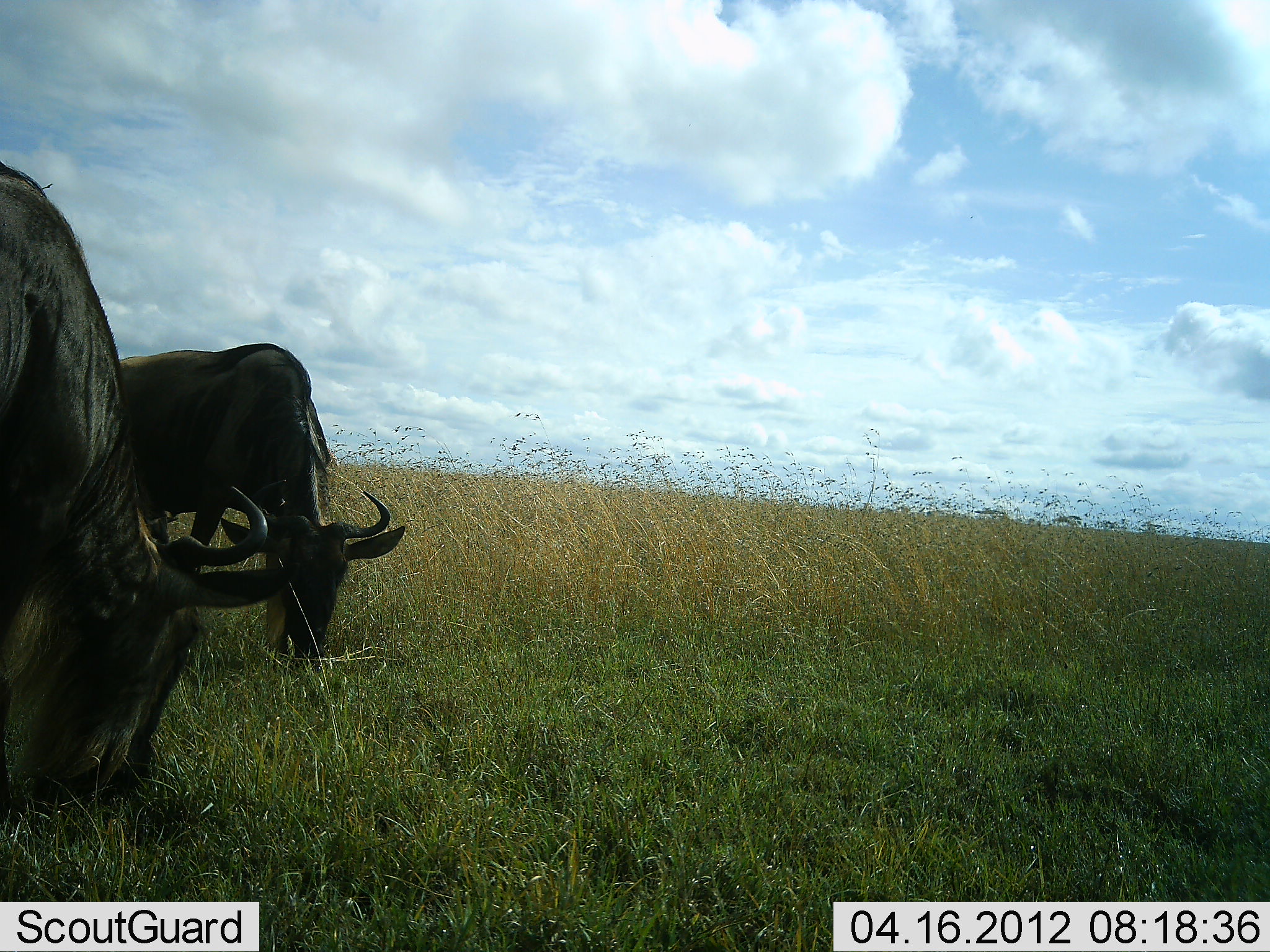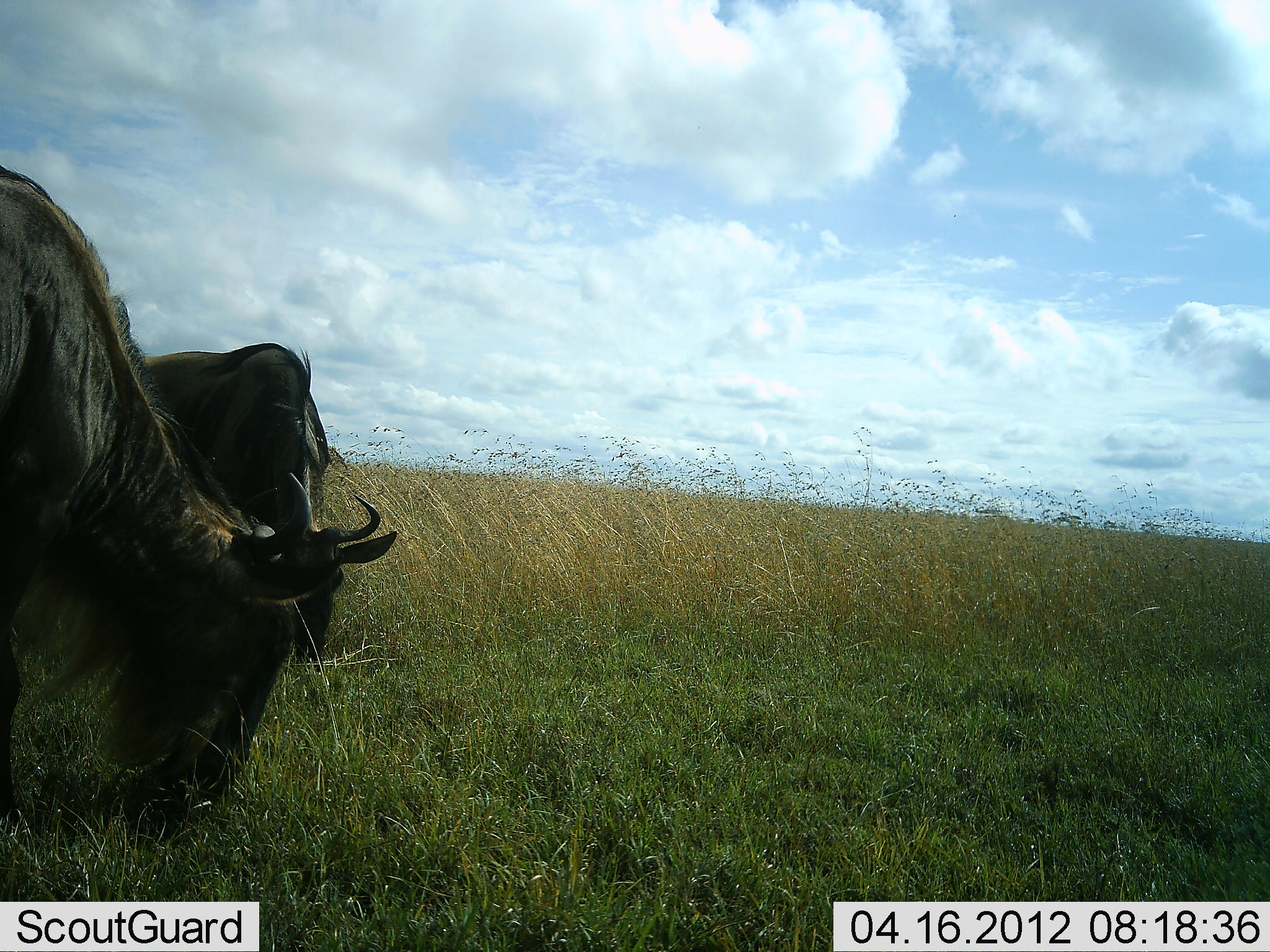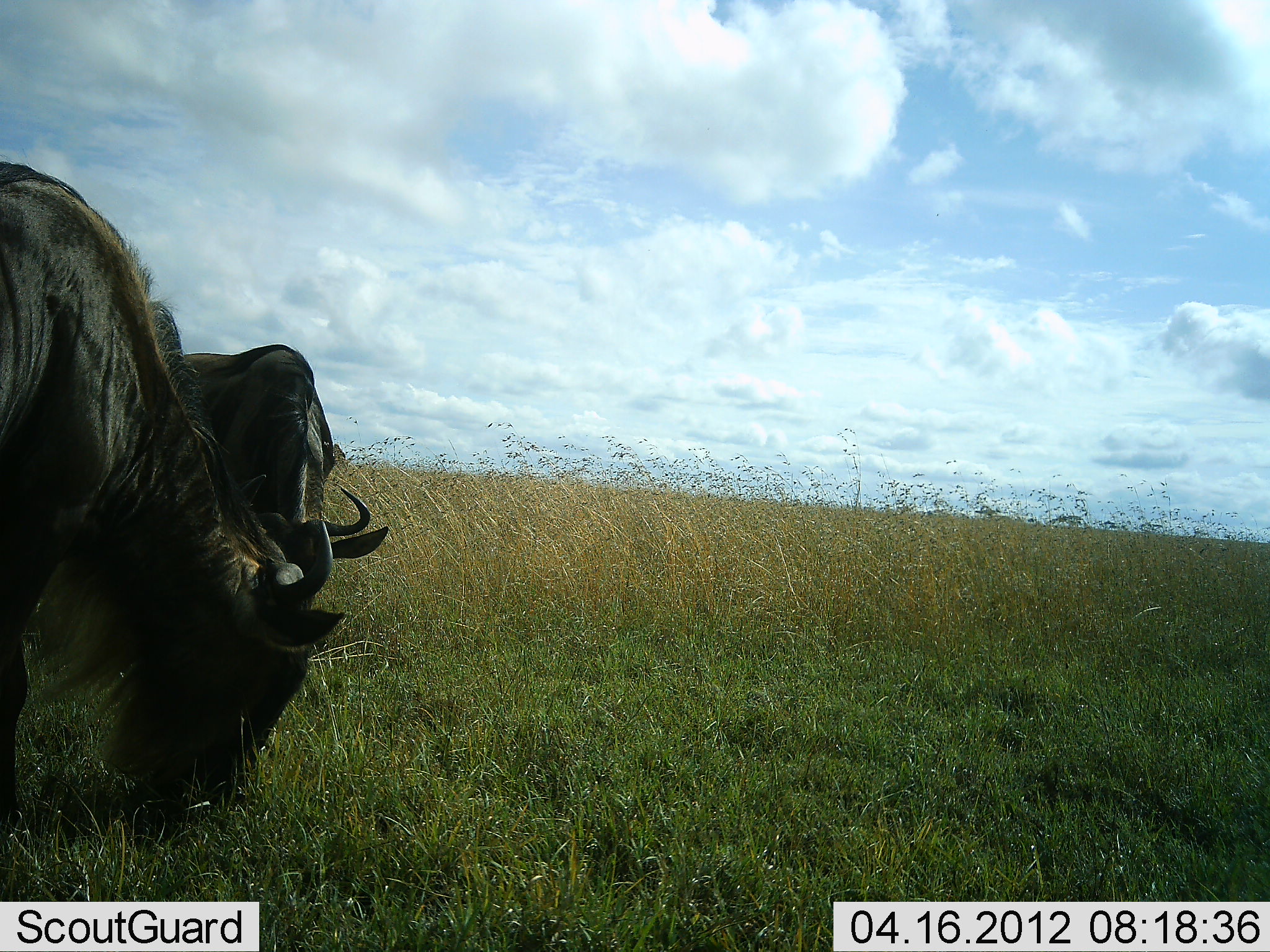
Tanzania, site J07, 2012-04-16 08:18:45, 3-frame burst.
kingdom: Animalia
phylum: Chordata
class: Mammalia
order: Artiodactyla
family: Bovidae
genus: Connochaetes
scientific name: Connochaetes taurinus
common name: blue wildebeest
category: wildebeest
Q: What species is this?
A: Wildebeest (blue wildebeest) (Connochaetes taurinus).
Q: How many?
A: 2.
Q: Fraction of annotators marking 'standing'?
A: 22%.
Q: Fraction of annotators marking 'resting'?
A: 0%.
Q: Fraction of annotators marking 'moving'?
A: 0%.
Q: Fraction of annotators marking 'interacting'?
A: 0%.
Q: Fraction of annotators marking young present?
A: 0%.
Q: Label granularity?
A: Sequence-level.